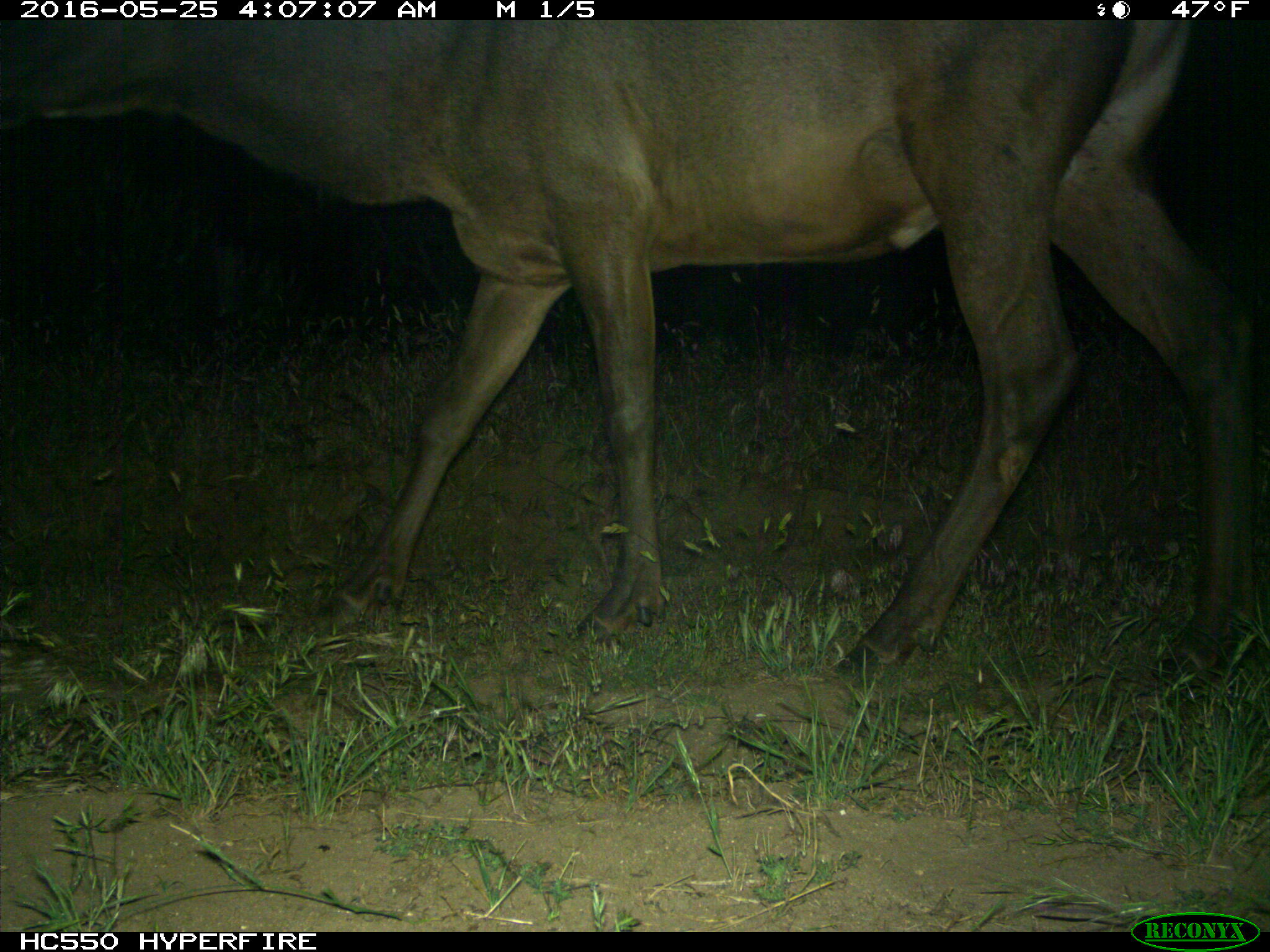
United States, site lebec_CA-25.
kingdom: Animalia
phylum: Chordata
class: Mammalia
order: Artiodactyla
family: Cervidae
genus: Cervus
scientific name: Cervus canadensis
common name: elk